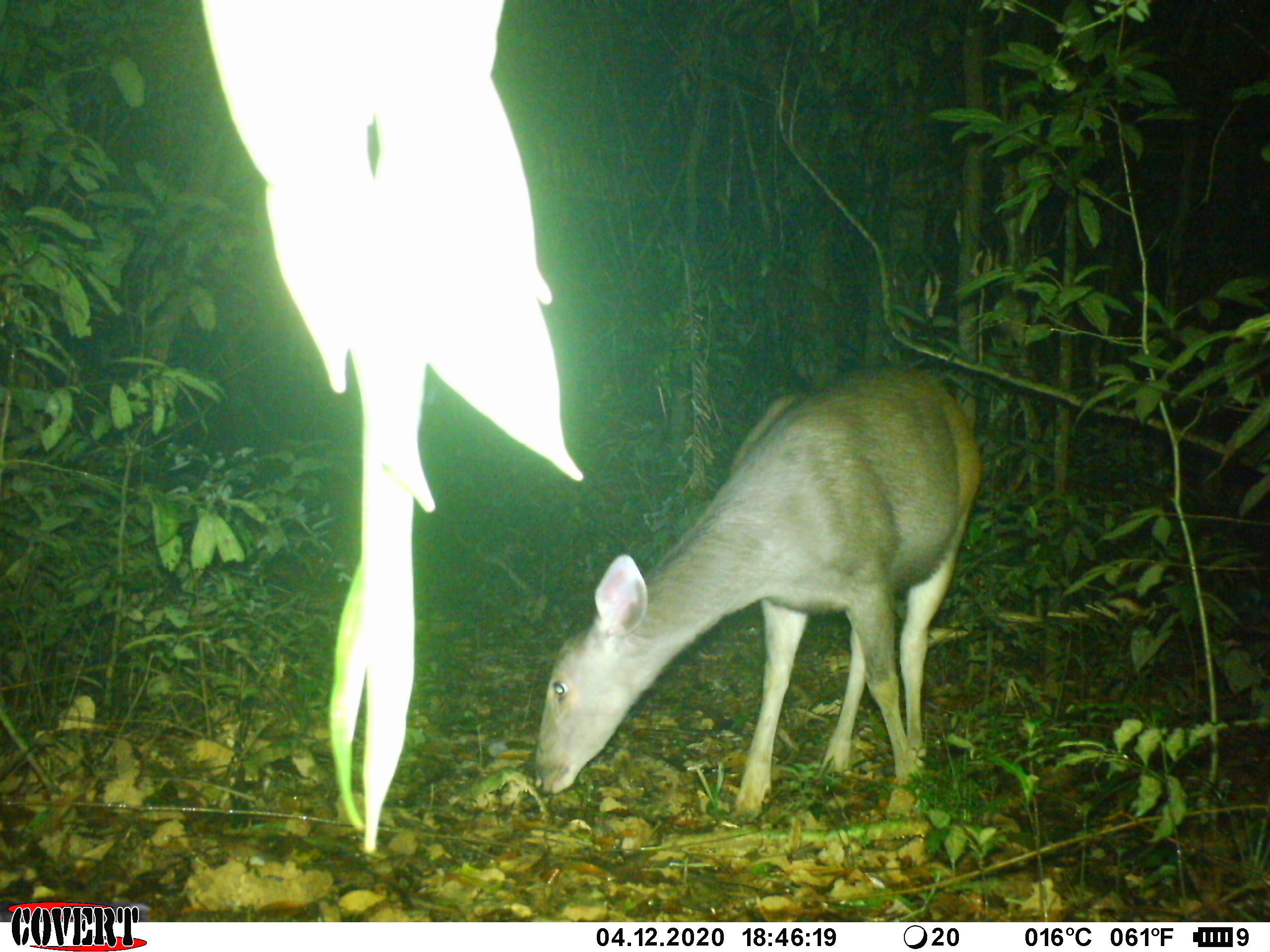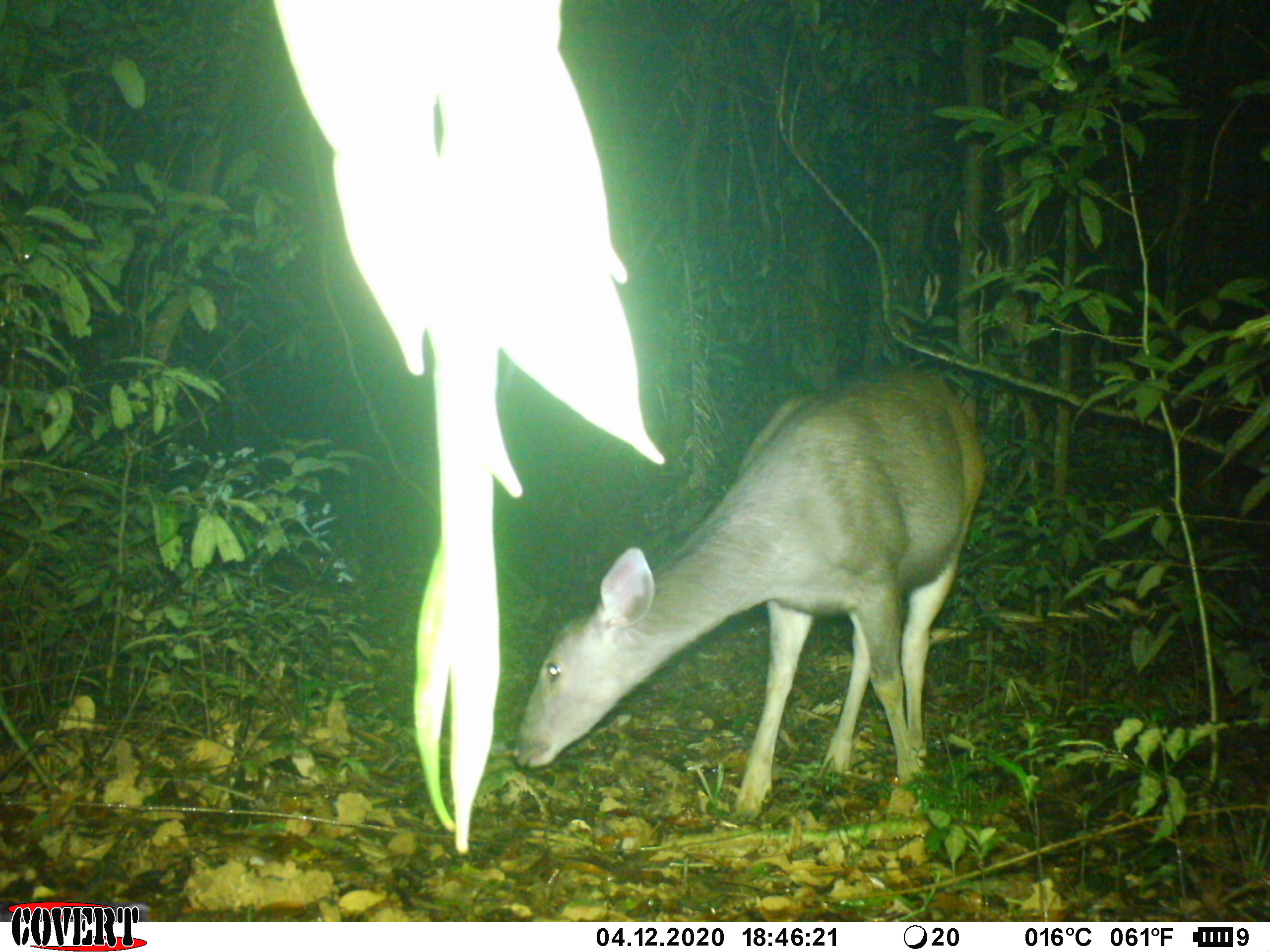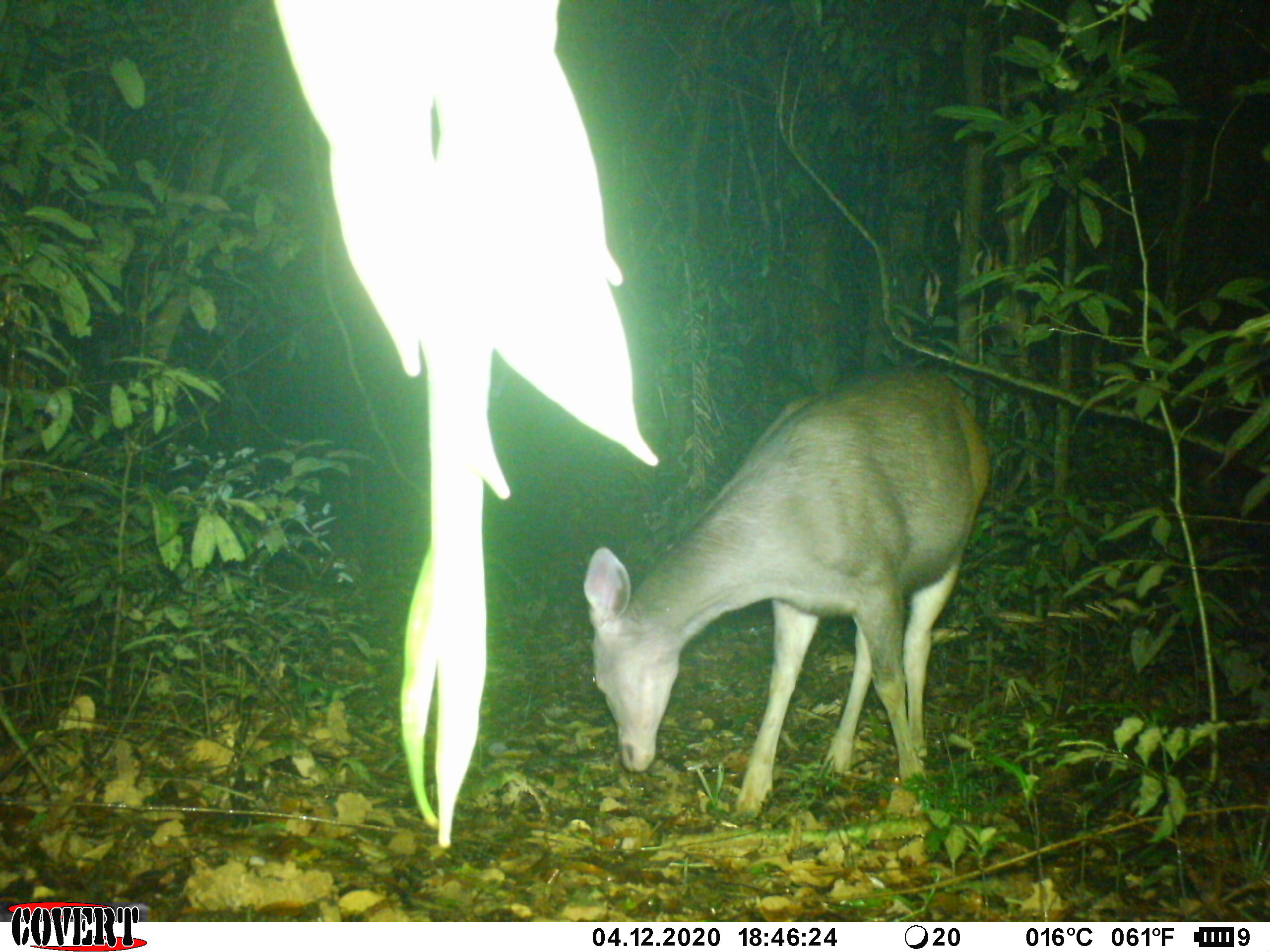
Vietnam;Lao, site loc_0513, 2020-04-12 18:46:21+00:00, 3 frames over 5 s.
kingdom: Animalia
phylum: Chordata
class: Mammalia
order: Artiodactyla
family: Cervidae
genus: Rusa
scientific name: Rusa unicolor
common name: sambar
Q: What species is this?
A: Sambar (Rusa unicolor).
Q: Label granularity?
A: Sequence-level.